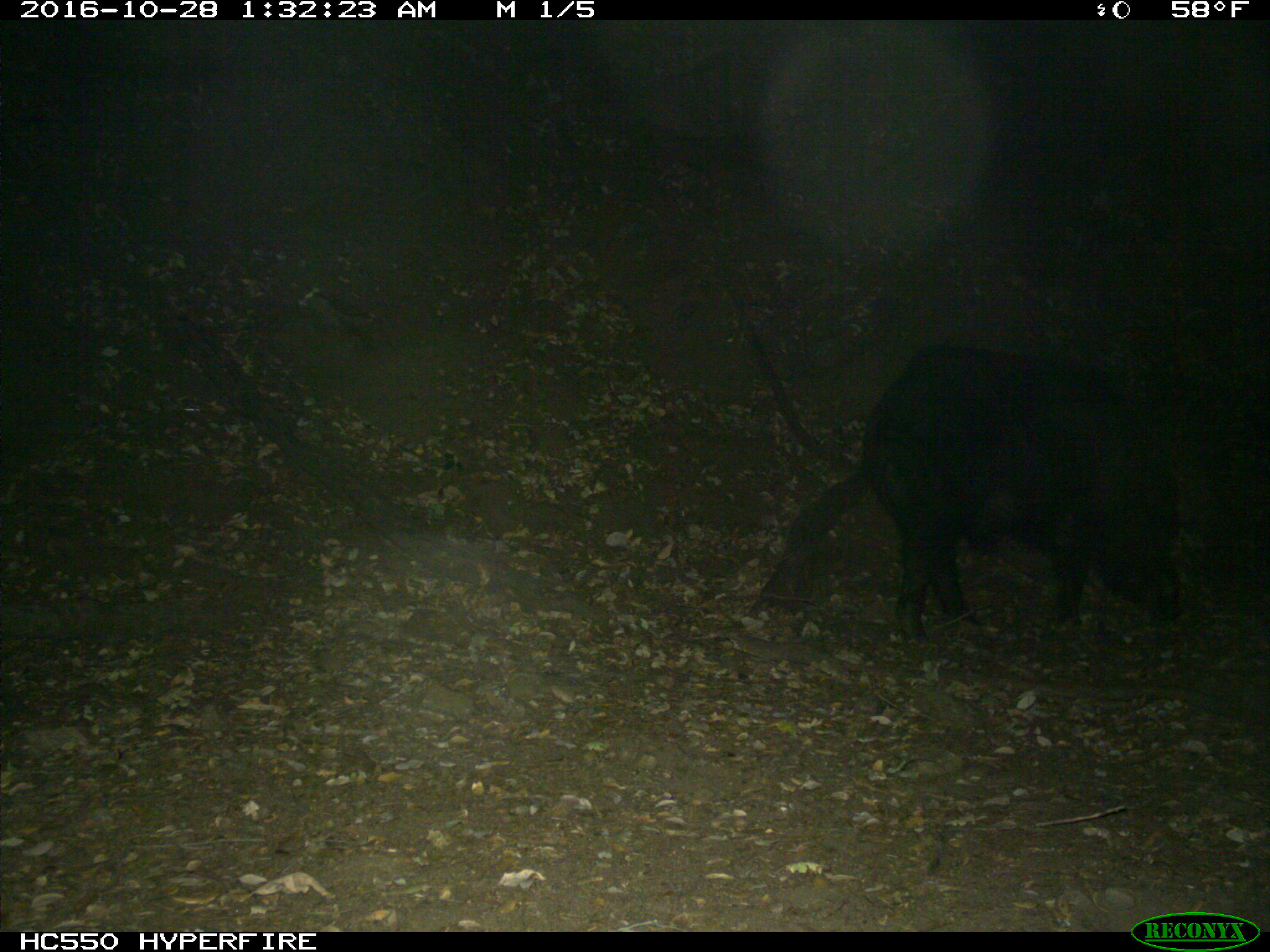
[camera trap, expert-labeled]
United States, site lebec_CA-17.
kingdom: Animalia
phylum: Chordata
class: Mammalia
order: Artiodactyla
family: Suidae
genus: Sus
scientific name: Sus scrofa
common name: wild boar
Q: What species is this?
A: Sus scrofa (wild boar).